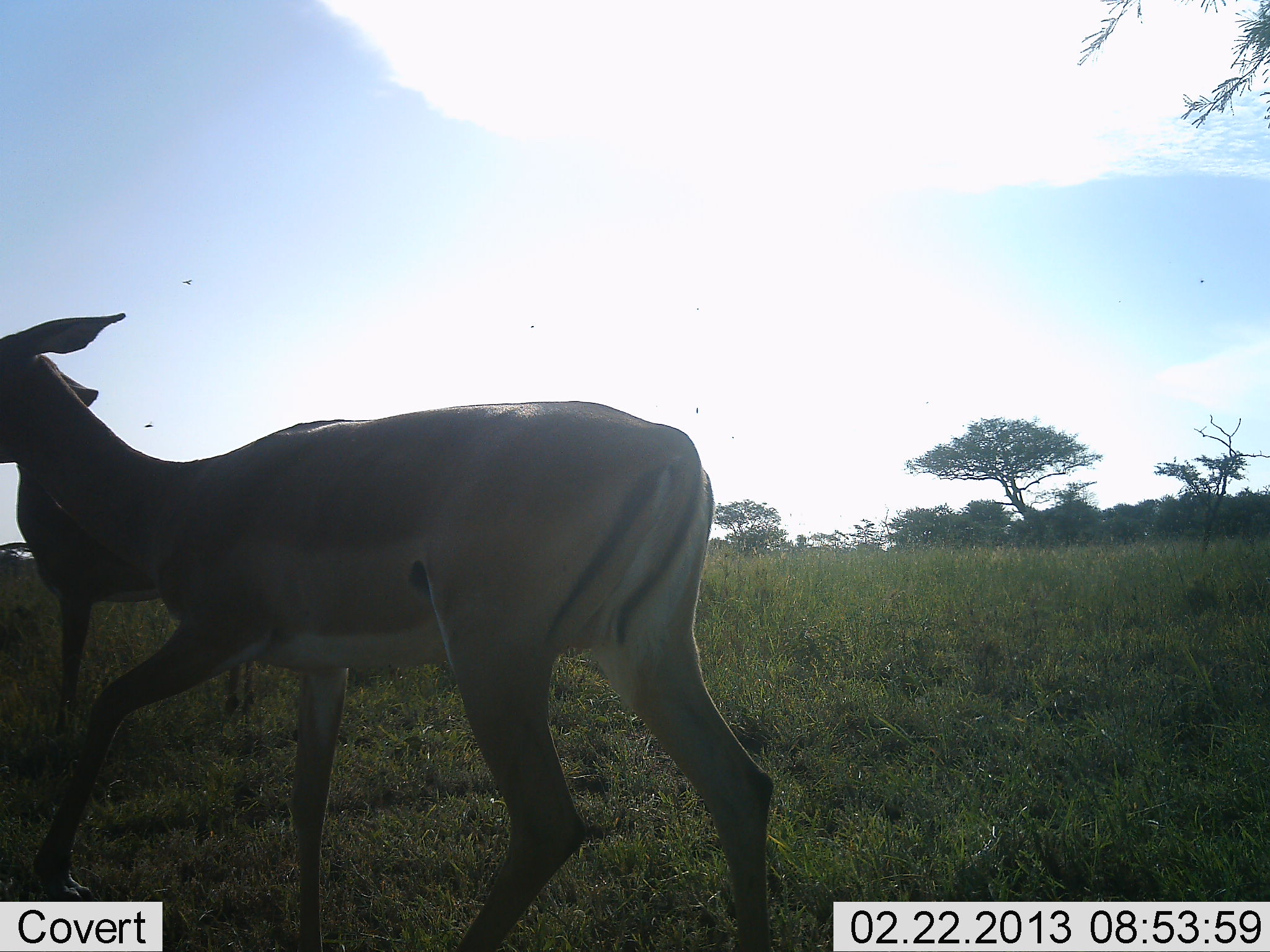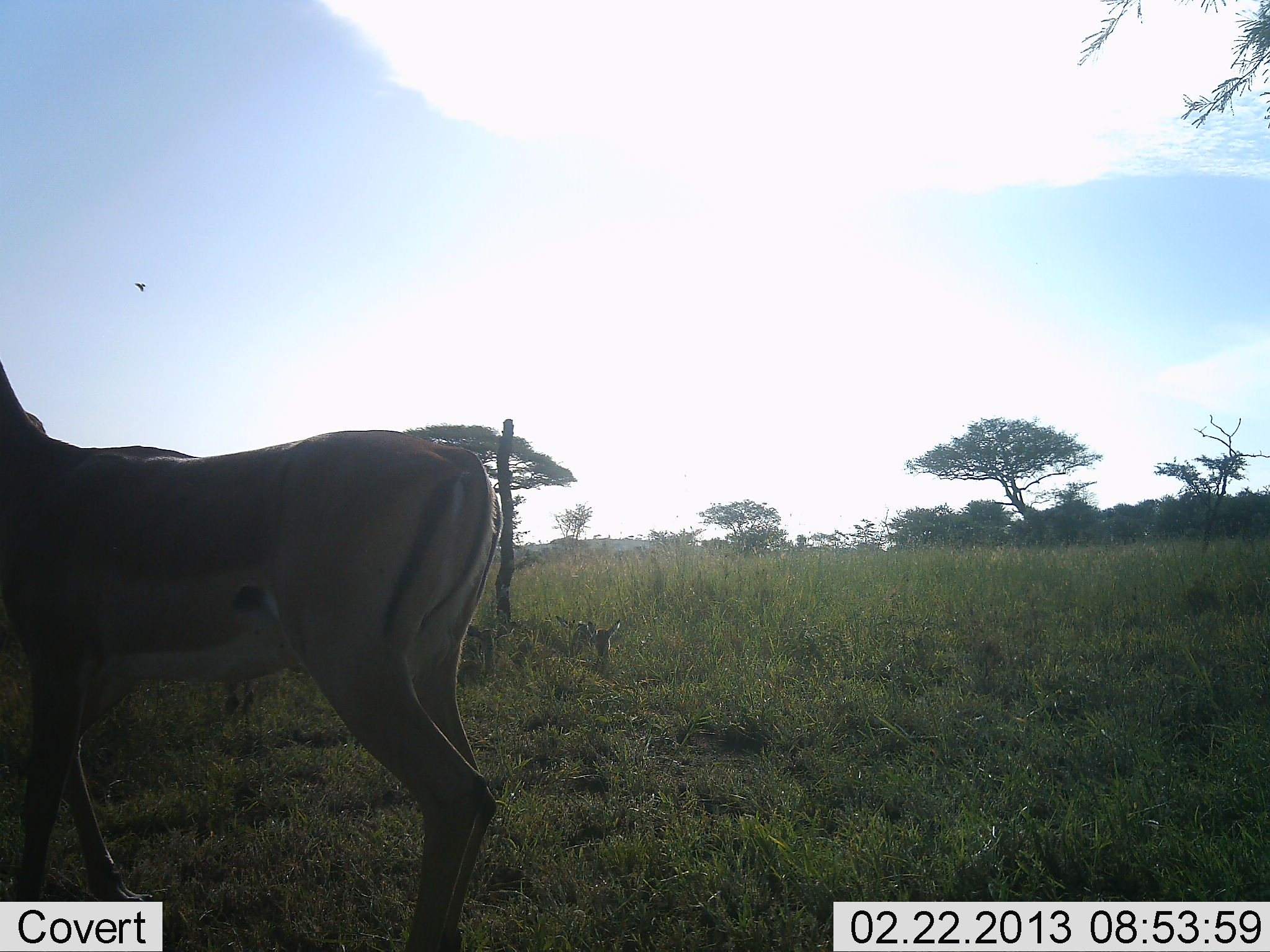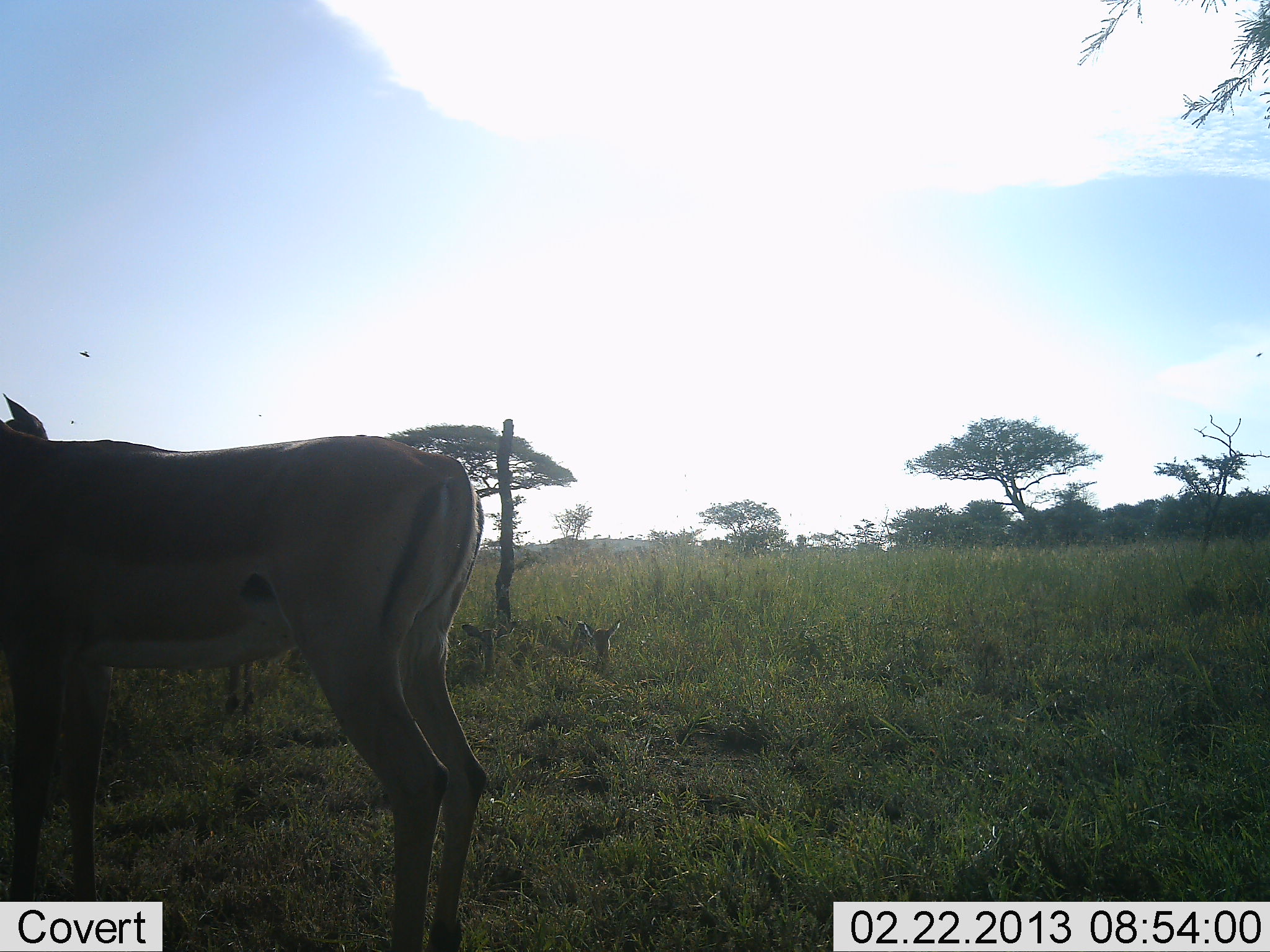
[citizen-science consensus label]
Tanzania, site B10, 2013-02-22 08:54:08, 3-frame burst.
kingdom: Animalia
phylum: Chordata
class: Mammalia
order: Artiodactyla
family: Bovidae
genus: Aepyceros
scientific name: Aepyceros melampus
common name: impala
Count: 2.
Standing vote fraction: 61%.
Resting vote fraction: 28%.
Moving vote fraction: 83%.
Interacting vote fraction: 0%.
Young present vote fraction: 17%.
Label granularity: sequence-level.